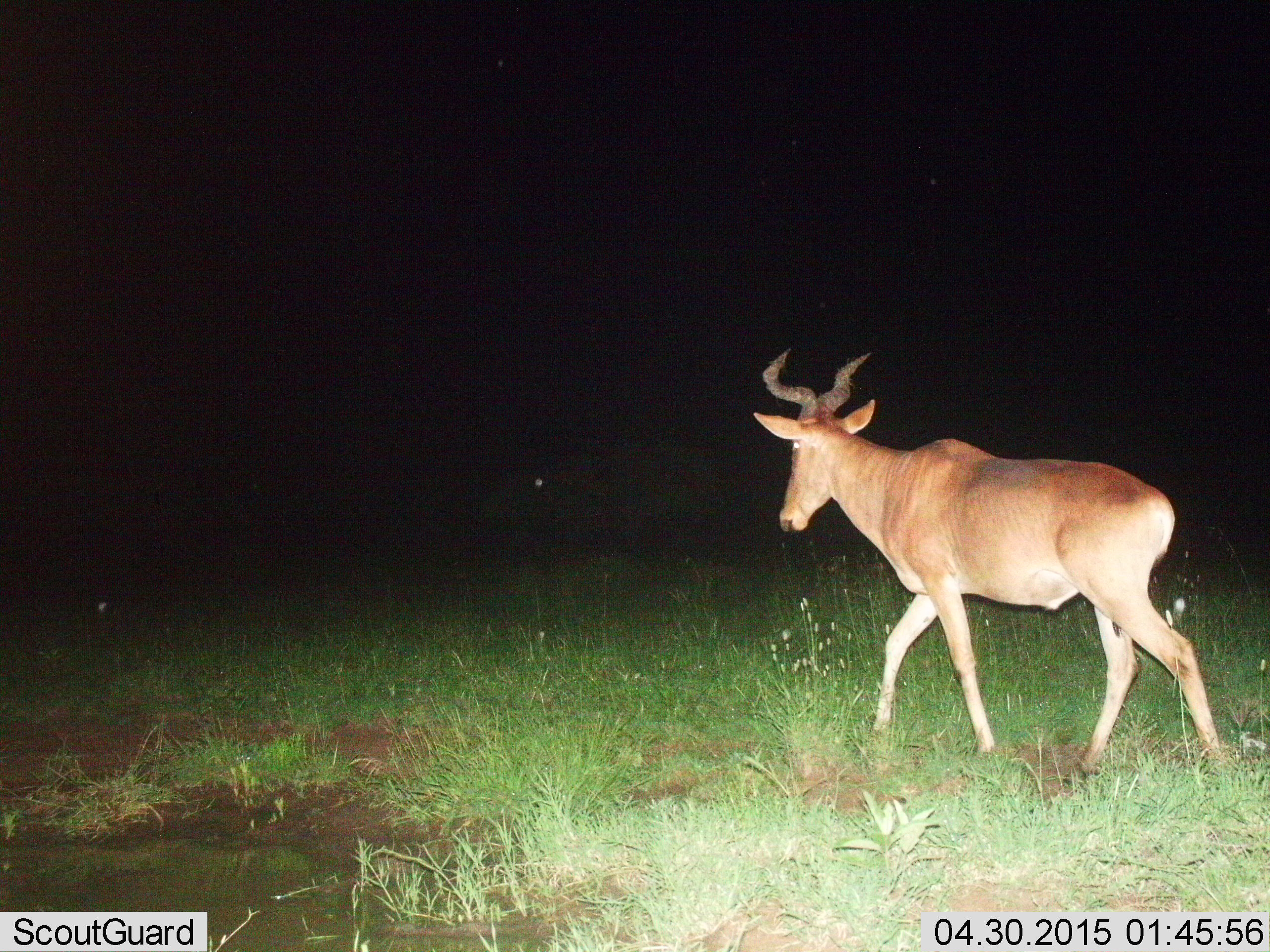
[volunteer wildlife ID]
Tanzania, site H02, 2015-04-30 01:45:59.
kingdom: Animalia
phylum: Chordata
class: Mammalia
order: Artiodactyla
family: Bovidae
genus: Alcelaphus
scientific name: Alcelaphus buselaphus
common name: hartebeest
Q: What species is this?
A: Hartebeest (Alcelaphus buselaphus).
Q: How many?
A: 1.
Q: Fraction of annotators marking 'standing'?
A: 10%.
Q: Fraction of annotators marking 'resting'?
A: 0%.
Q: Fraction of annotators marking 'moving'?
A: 90%.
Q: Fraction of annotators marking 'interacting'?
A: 0%.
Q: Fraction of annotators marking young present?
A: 0%.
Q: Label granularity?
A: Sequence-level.